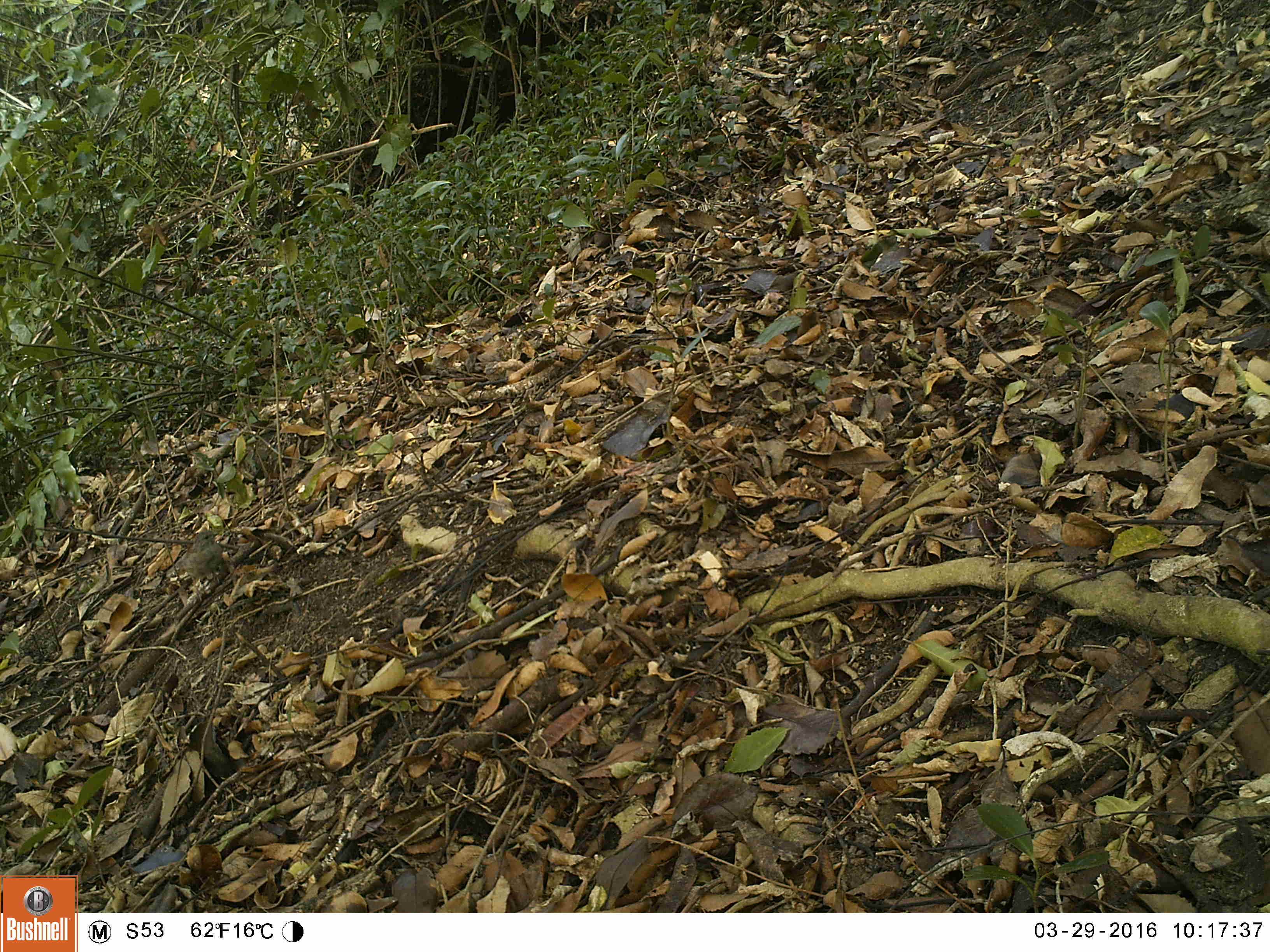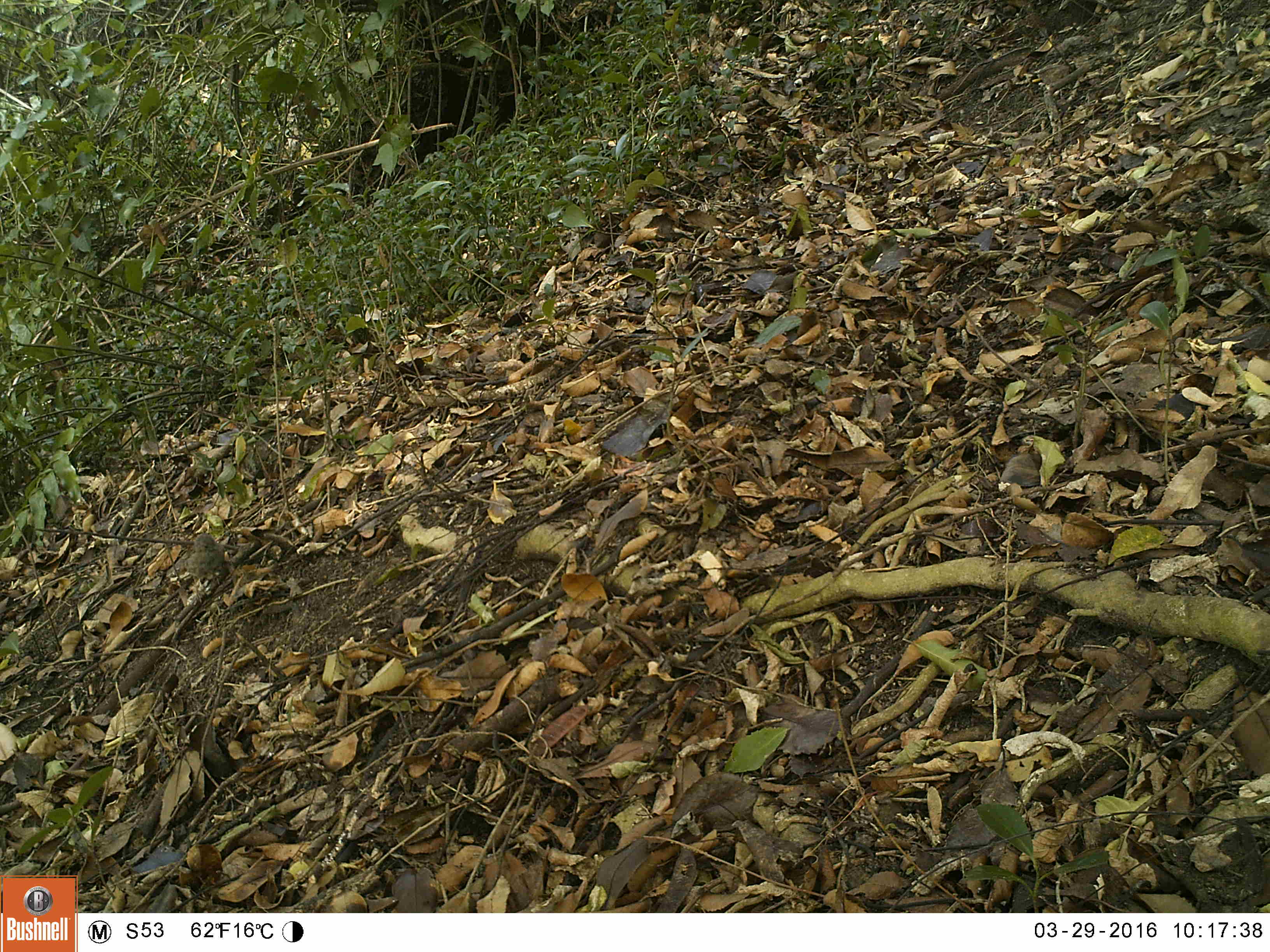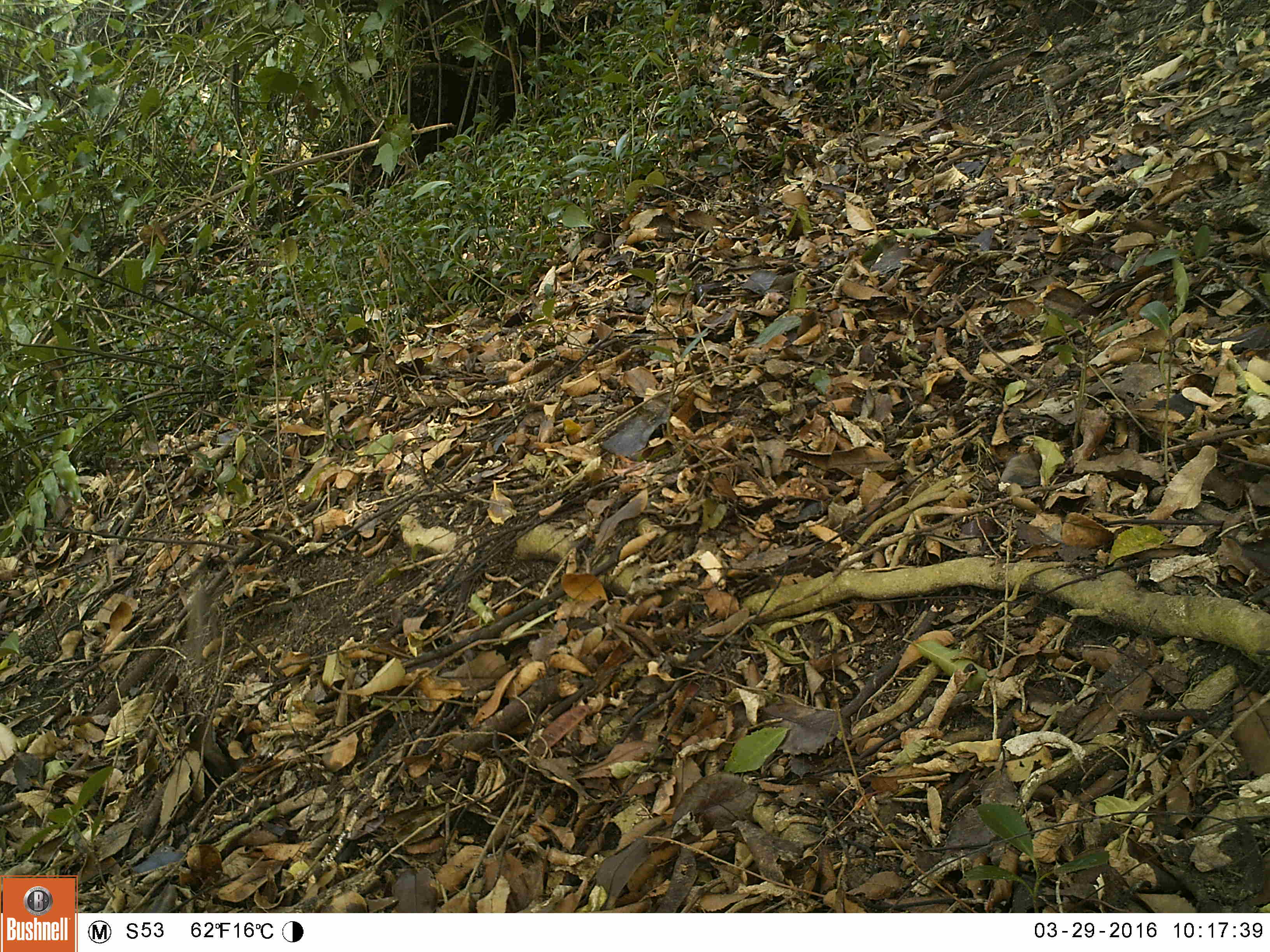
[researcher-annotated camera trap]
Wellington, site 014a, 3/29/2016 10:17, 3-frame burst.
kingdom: Animalia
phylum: Chordata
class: Aves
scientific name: Aves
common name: bird